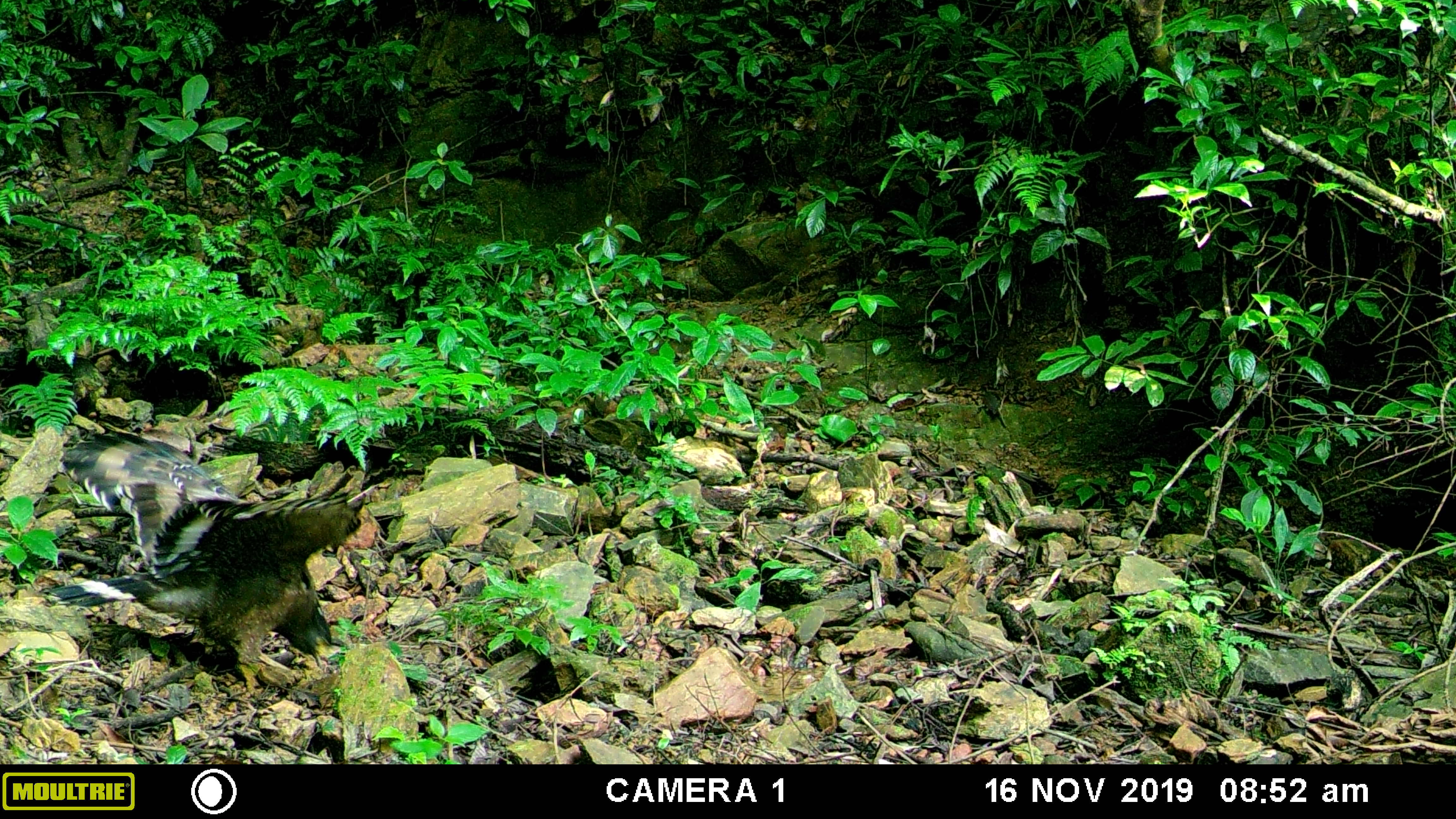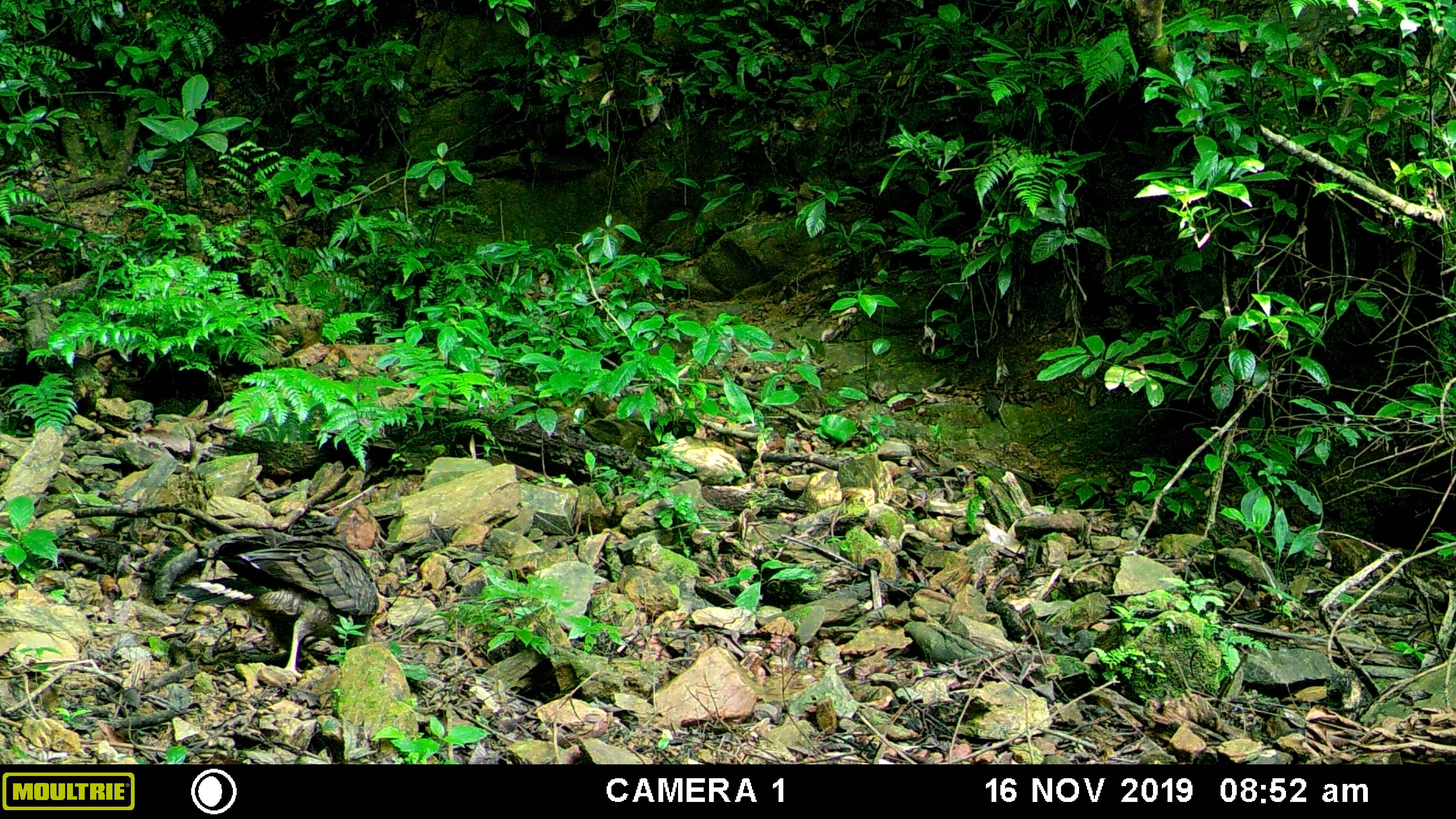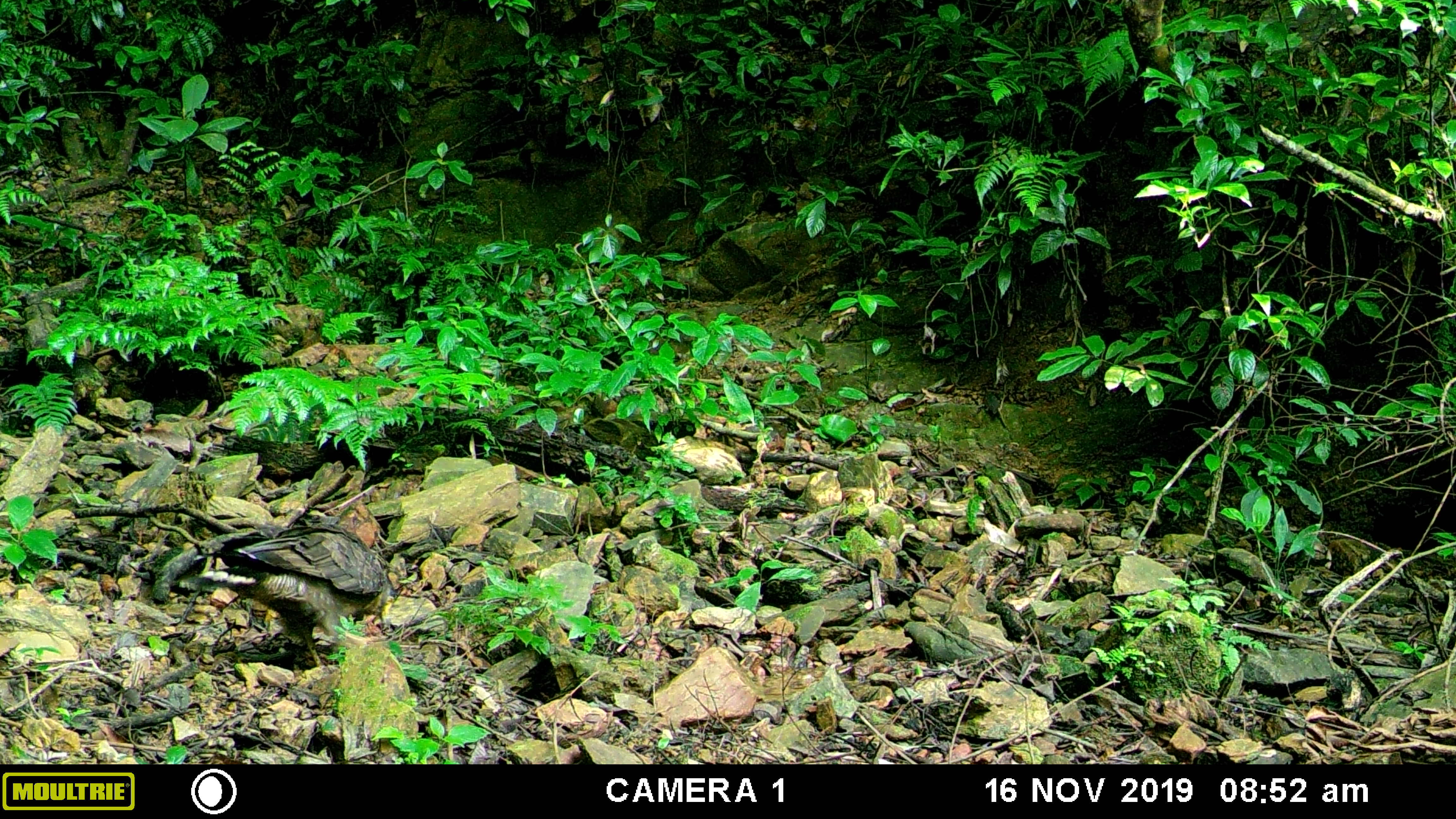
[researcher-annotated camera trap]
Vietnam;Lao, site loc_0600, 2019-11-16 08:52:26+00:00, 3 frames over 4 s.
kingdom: Animalia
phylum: Chordata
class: Aves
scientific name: Aves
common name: bird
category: unidentified bird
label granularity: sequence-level